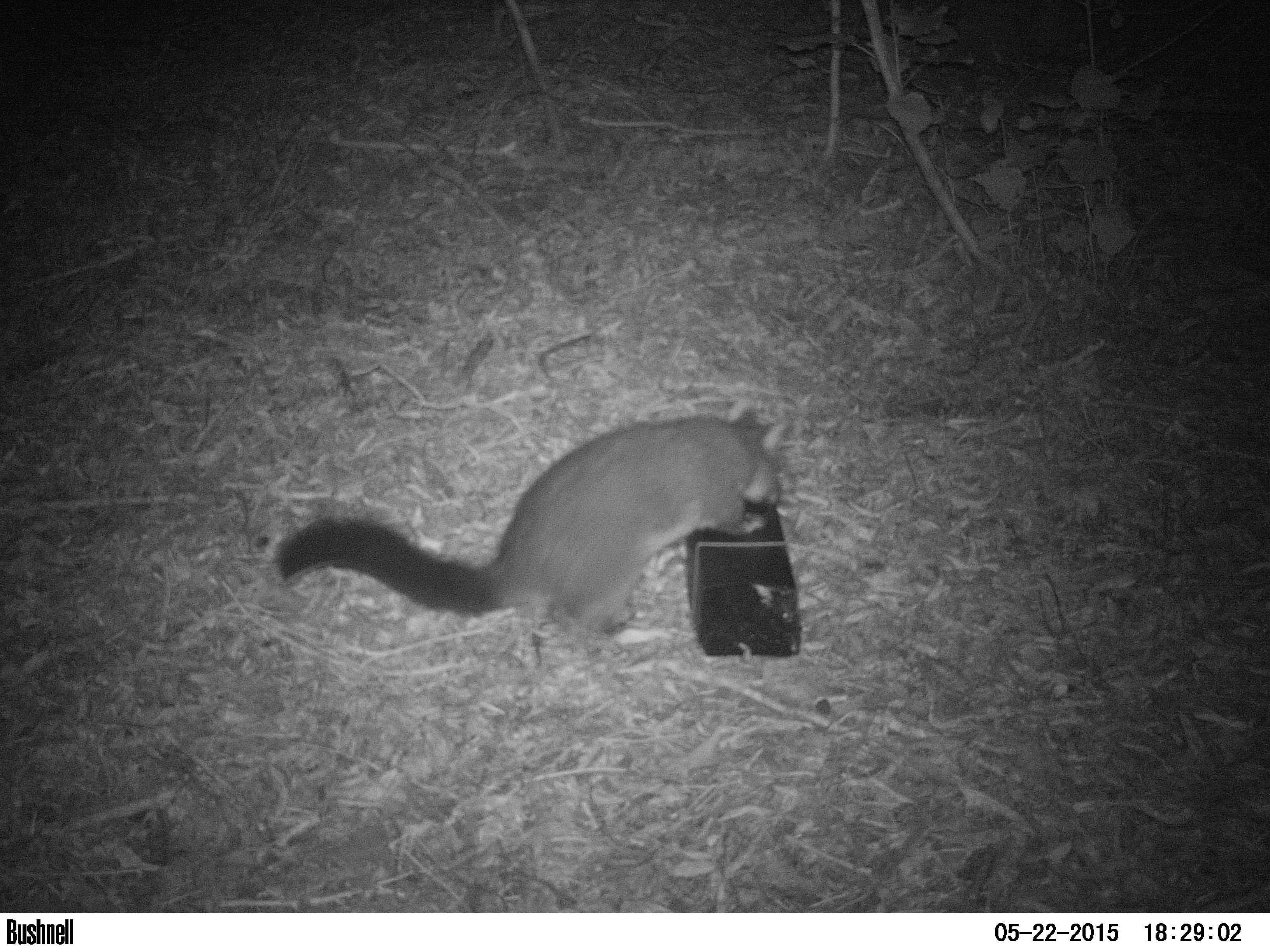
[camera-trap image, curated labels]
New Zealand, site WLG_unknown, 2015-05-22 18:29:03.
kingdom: Animalia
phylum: Chordata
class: Mammalia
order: Diprotodontia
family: Phalangeridae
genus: Trichosurus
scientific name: Trichosurus vulpecula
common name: common brushtail possum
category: possum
Possum (common brushtail possum) (Trichosurus vulpecula).